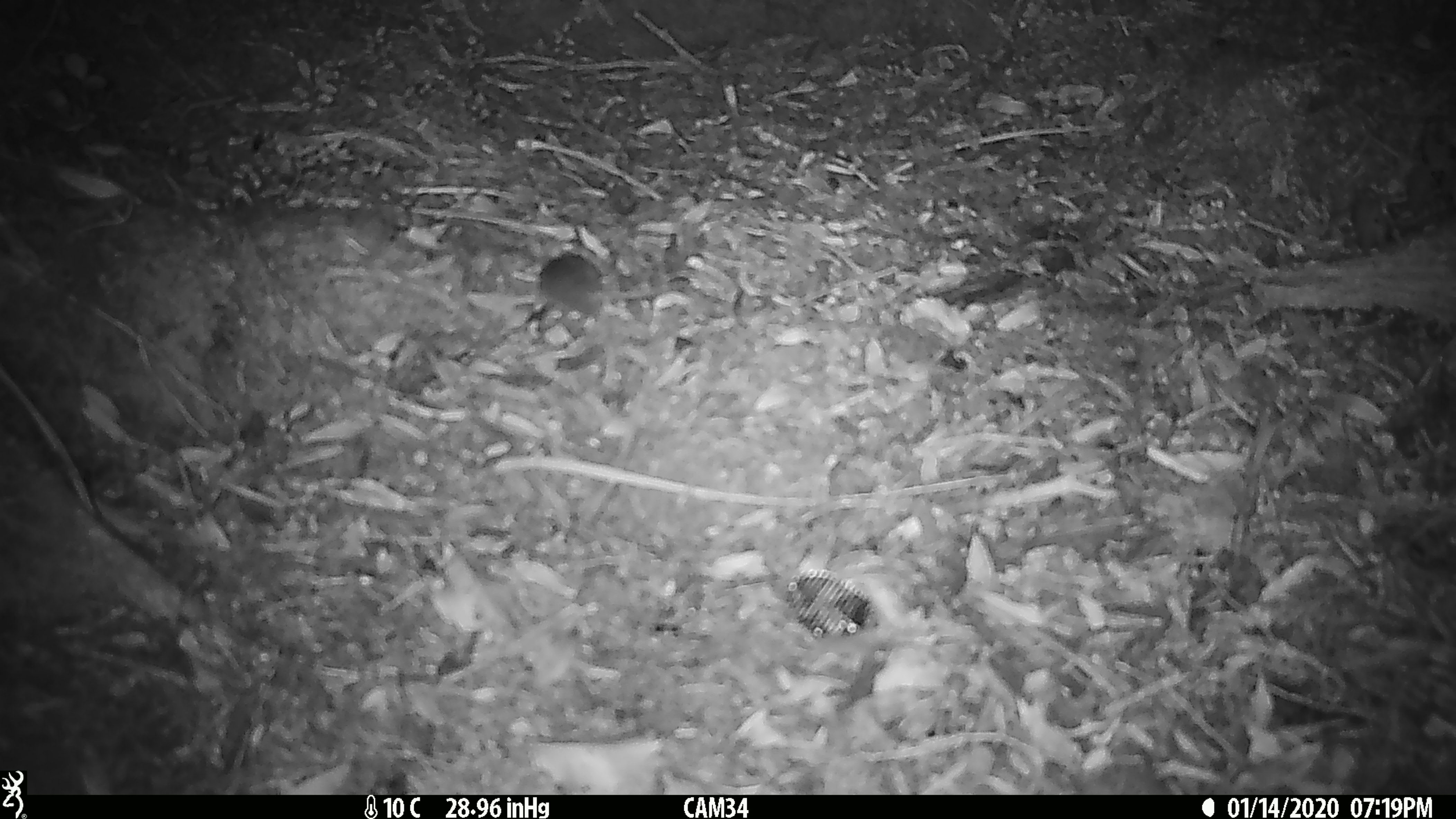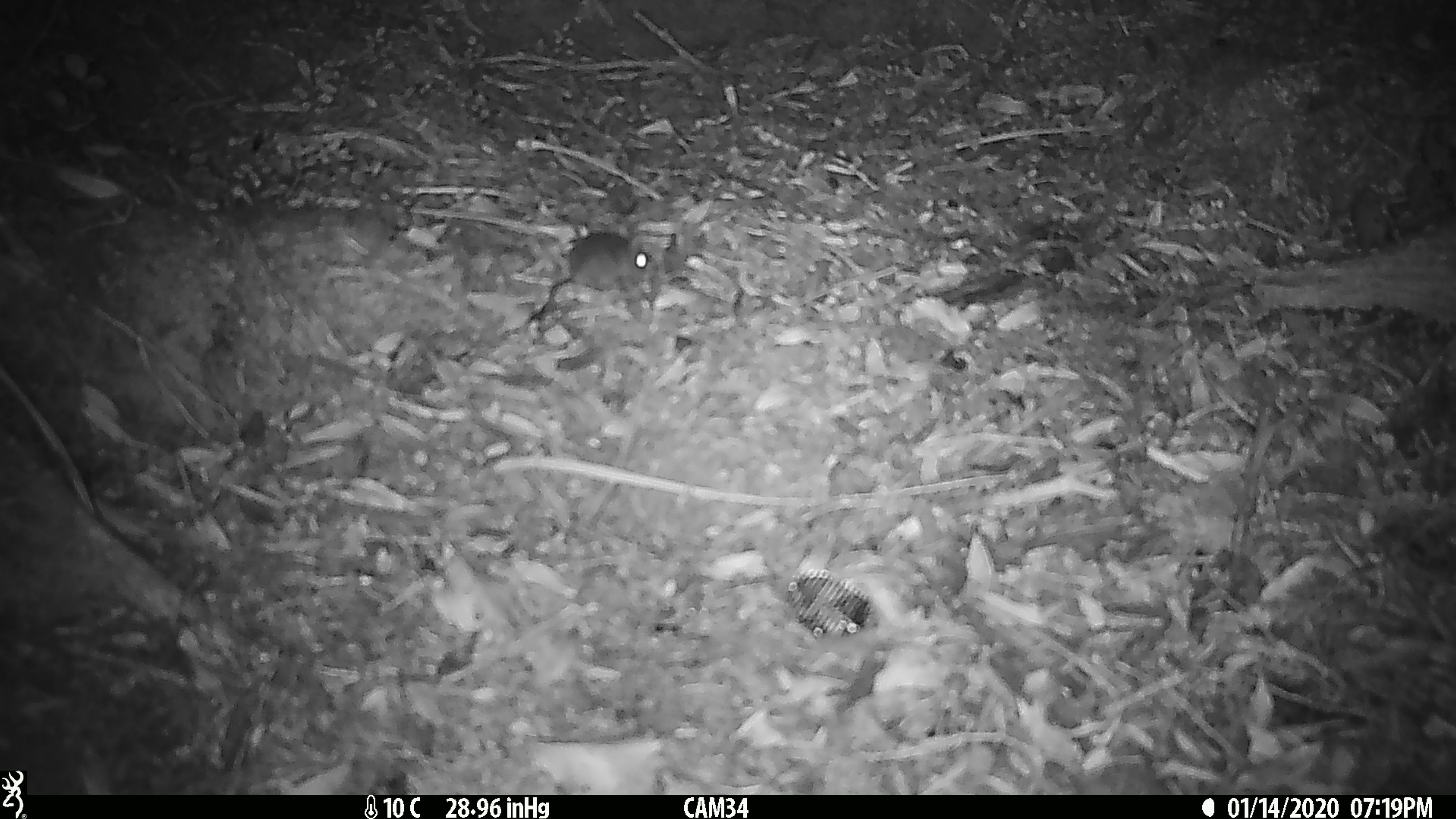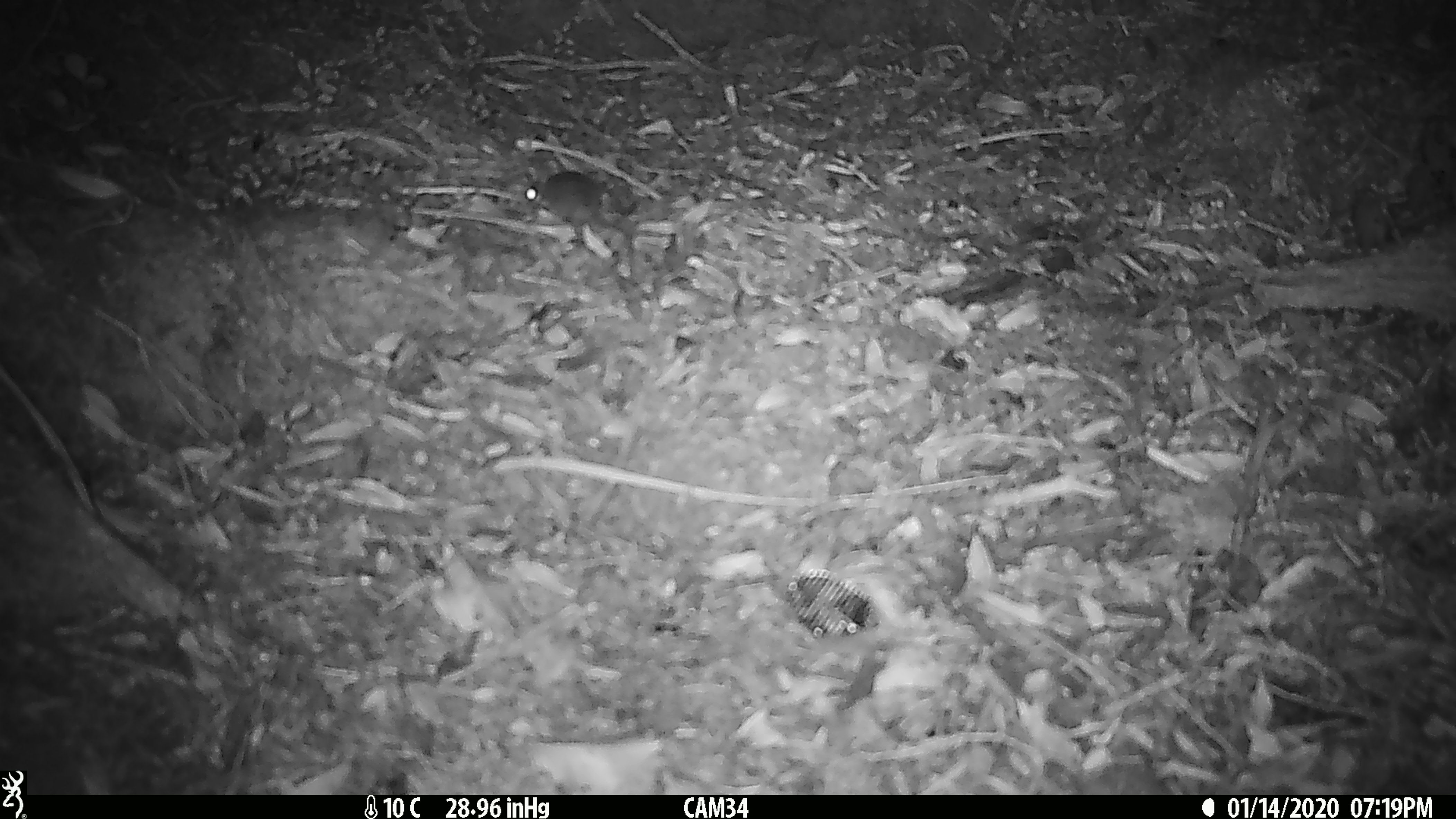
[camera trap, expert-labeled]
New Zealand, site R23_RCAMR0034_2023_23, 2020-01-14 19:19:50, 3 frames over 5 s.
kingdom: Animalia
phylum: Chordata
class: Mammalia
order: Rodentia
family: Muridae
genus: Mus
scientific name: Mus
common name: mouse